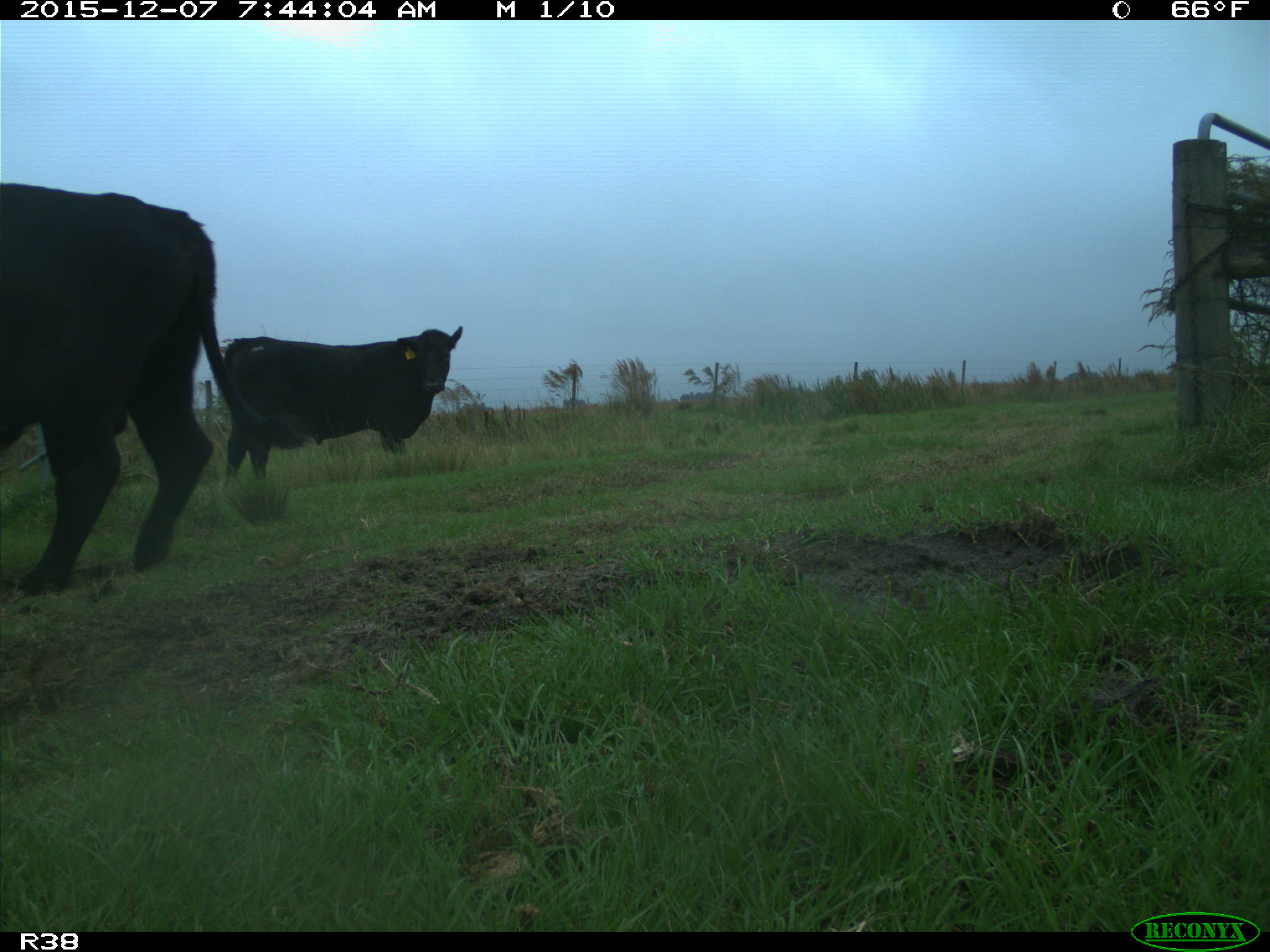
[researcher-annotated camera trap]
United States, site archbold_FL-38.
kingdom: Animalia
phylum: Chordata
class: Mammalia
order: Artiodactyla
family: Bovidae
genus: Bos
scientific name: Bos taurus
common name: domestic cow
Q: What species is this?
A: Bos taurus (domestic cow).